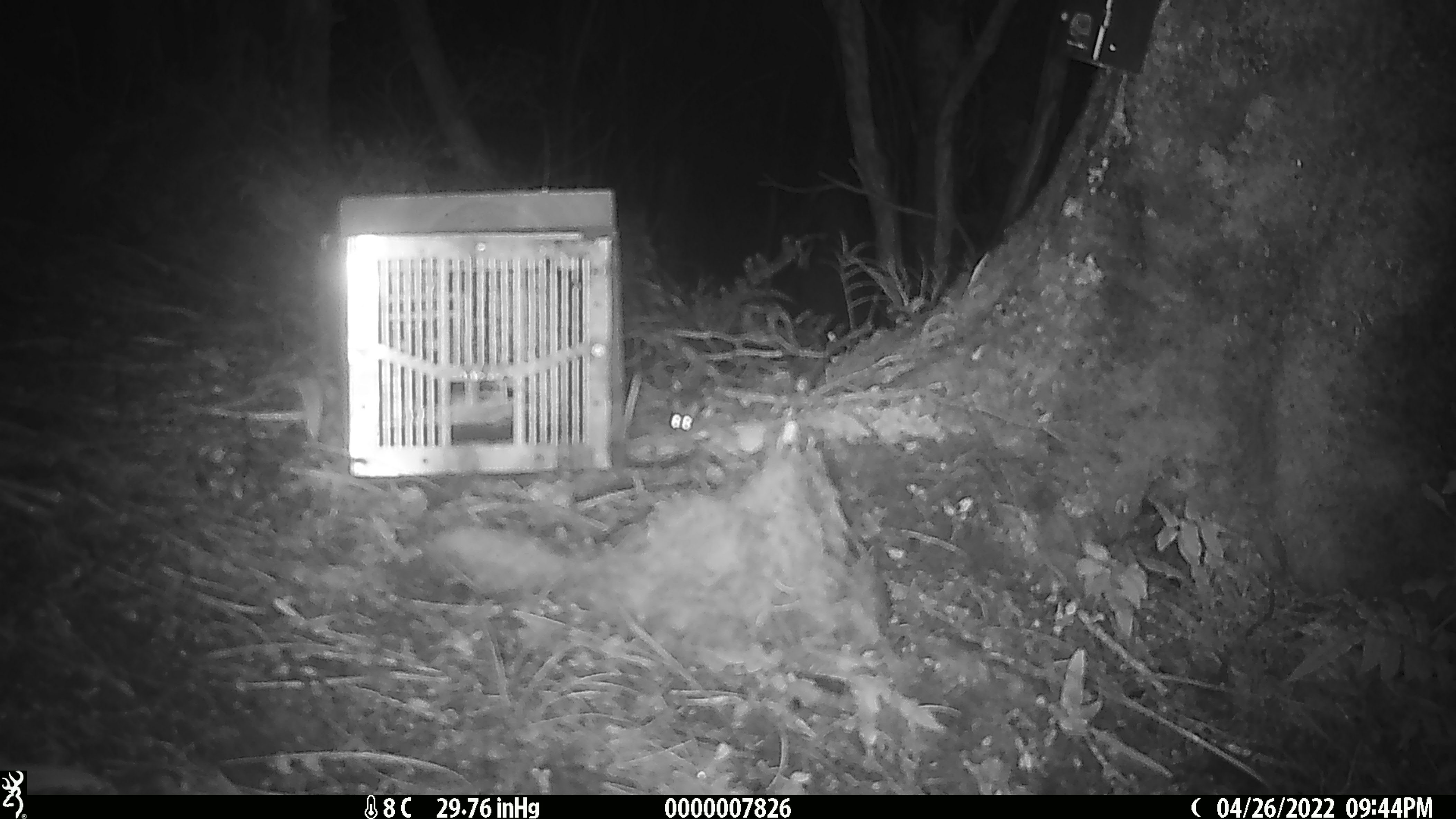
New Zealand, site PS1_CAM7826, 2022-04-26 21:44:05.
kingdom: Animalia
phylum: Chordata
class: Mammalia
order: Rodentia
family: Muridae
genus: Mus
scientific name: Mus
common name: mouse